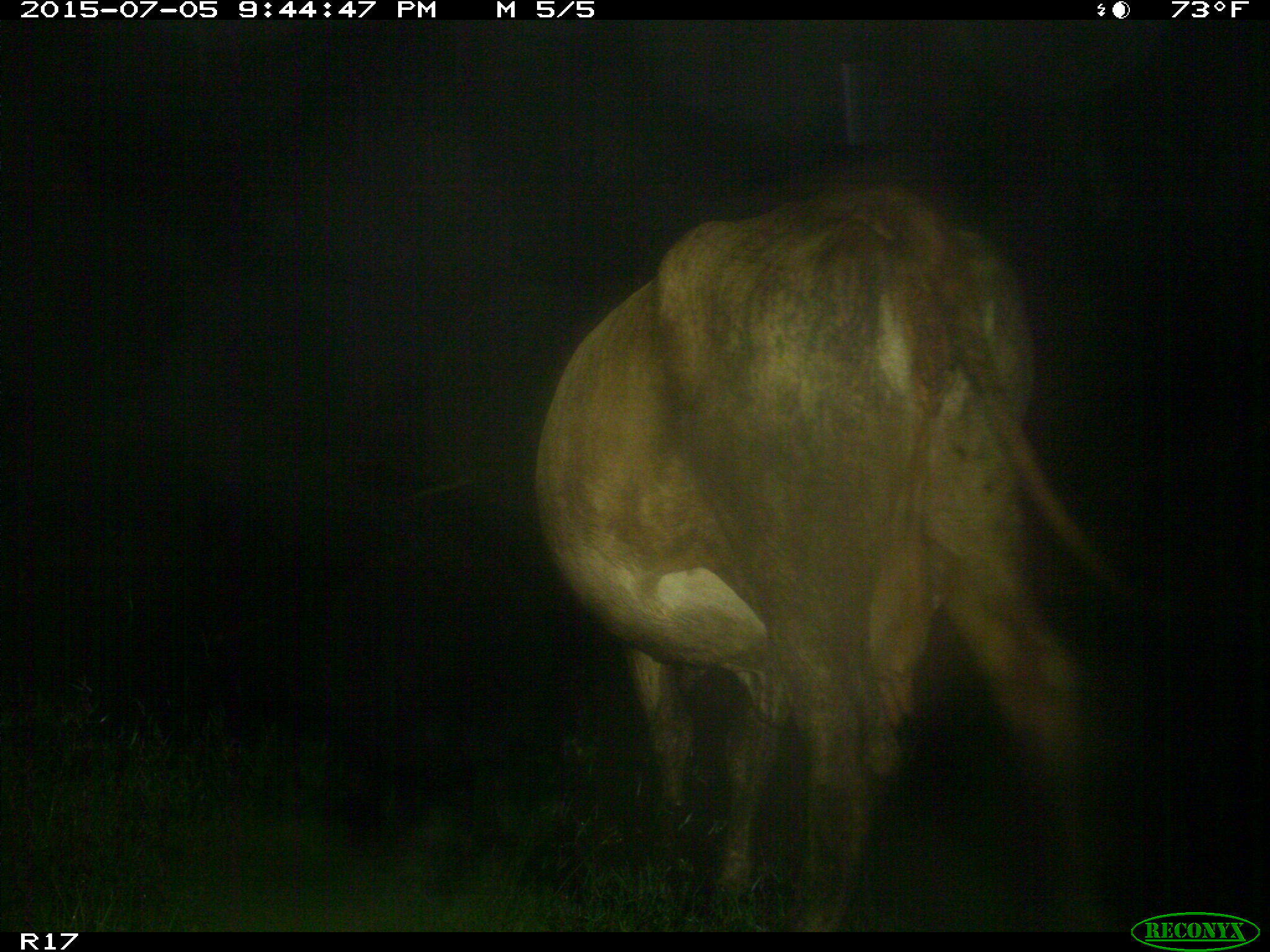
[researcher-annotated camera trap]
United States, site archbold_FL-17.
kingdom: Animalia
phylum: Chordata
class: Mammalia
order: Artiodactyla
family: Bovidae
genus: Bos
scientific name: Bos taurus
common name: domestic cow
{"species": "Bos taurus (domestic cow)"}